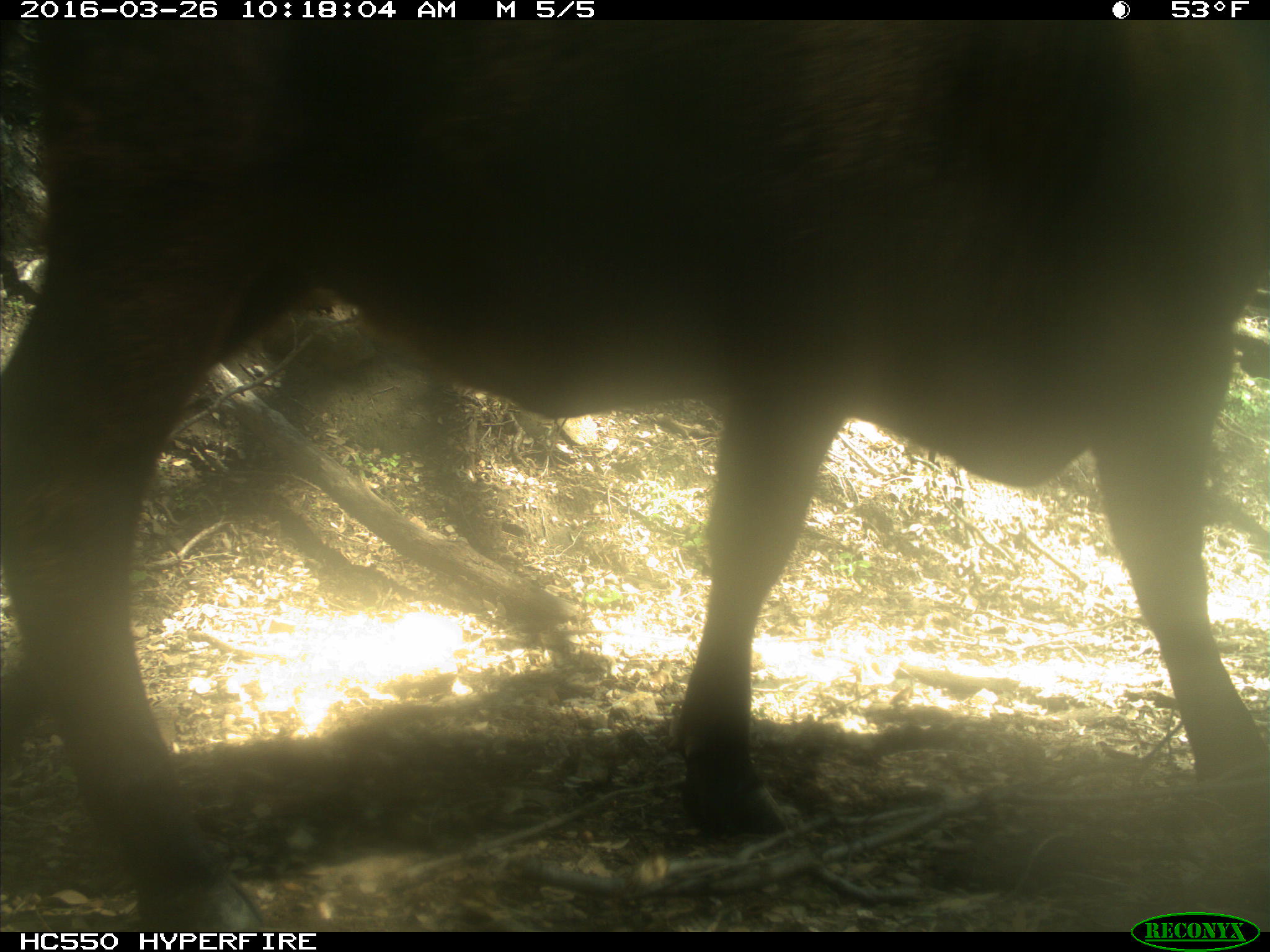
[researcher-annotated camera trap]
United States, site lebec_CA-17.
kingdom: Animalia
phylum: Chordata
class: Mammalia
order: Artiodactyla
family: Bovidae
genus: Bos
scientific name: Bos taurus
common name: domestic cow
Bos taurus (domestic cow).